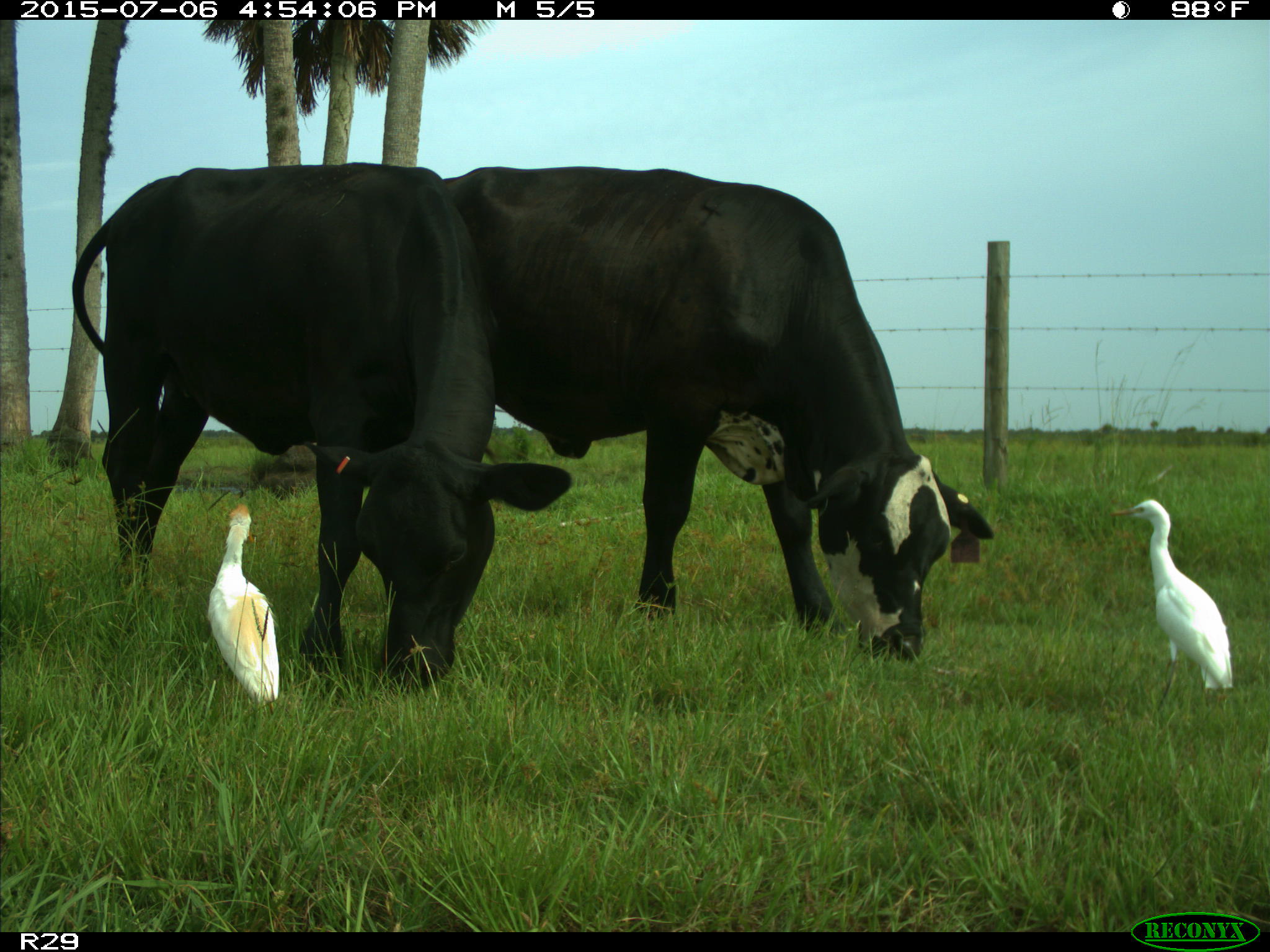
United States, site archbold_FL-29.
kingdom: Animalia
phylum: Chordata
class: Mammalia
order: Artiodactyla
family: Bovidae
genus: Bos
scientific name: Bos taurus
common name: domestic cow